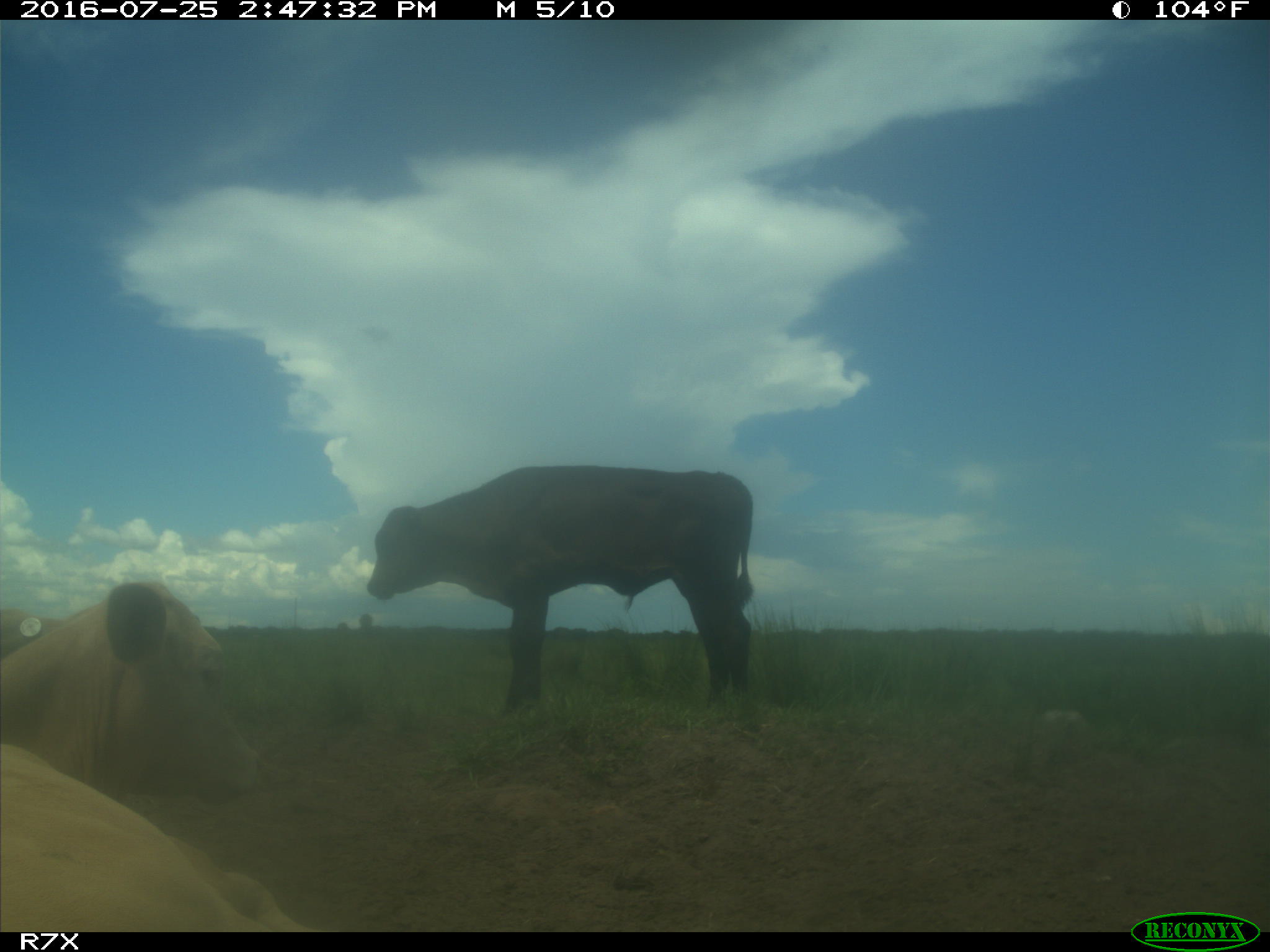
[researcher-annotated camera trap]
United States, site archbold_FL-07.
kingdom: Animalia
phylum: Chordata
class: Mammalia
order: Artiodactyla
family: Bovidae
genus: Bos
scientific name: Bos taurus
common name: domestic cow